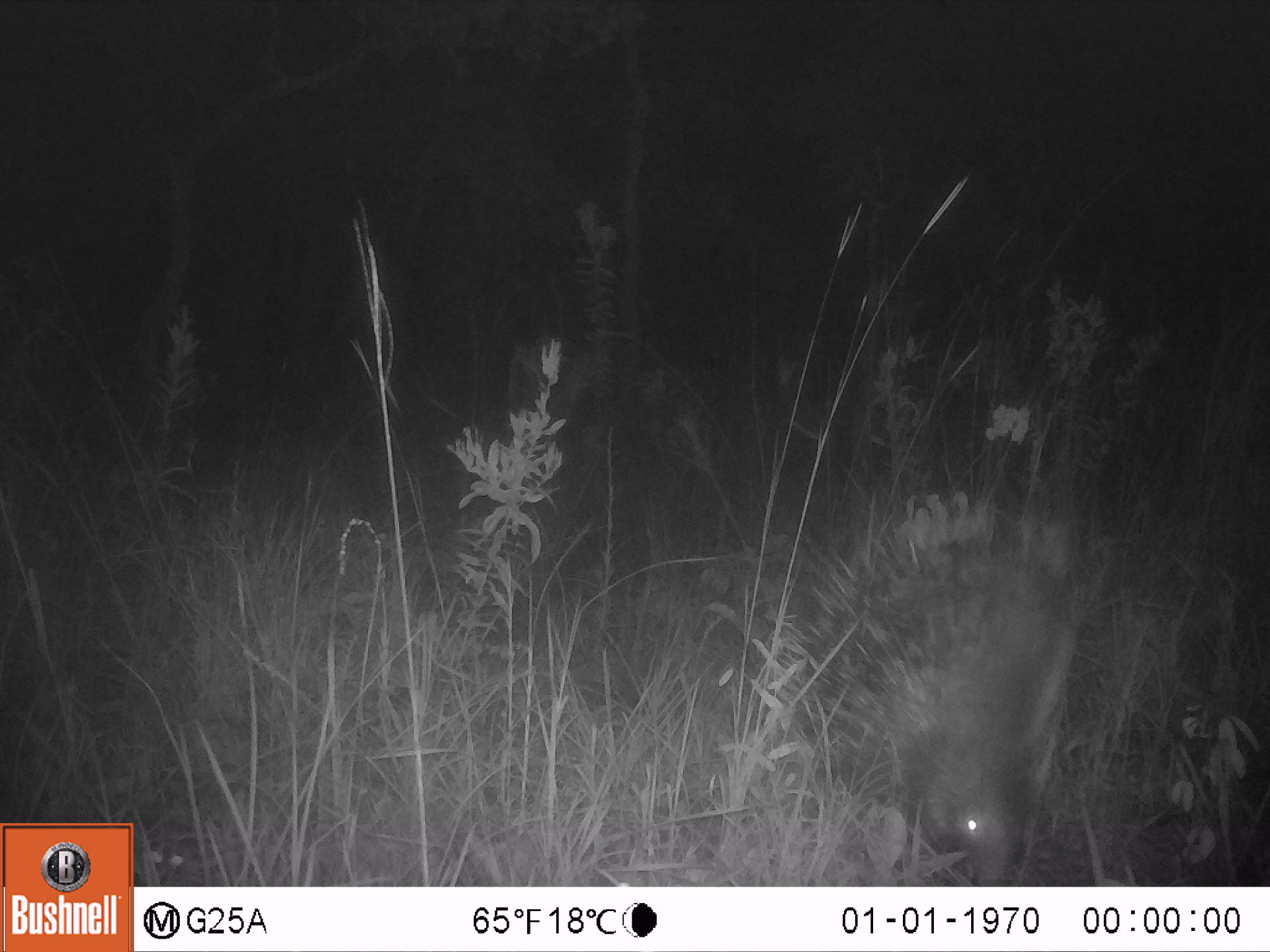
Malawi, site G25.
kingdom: Animalia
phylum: Chordata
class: Mammalia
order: Rodentia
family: Hystricidae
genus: Hystrix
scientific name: Hystrix africaeaustralis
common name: cape porcupine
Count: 1.